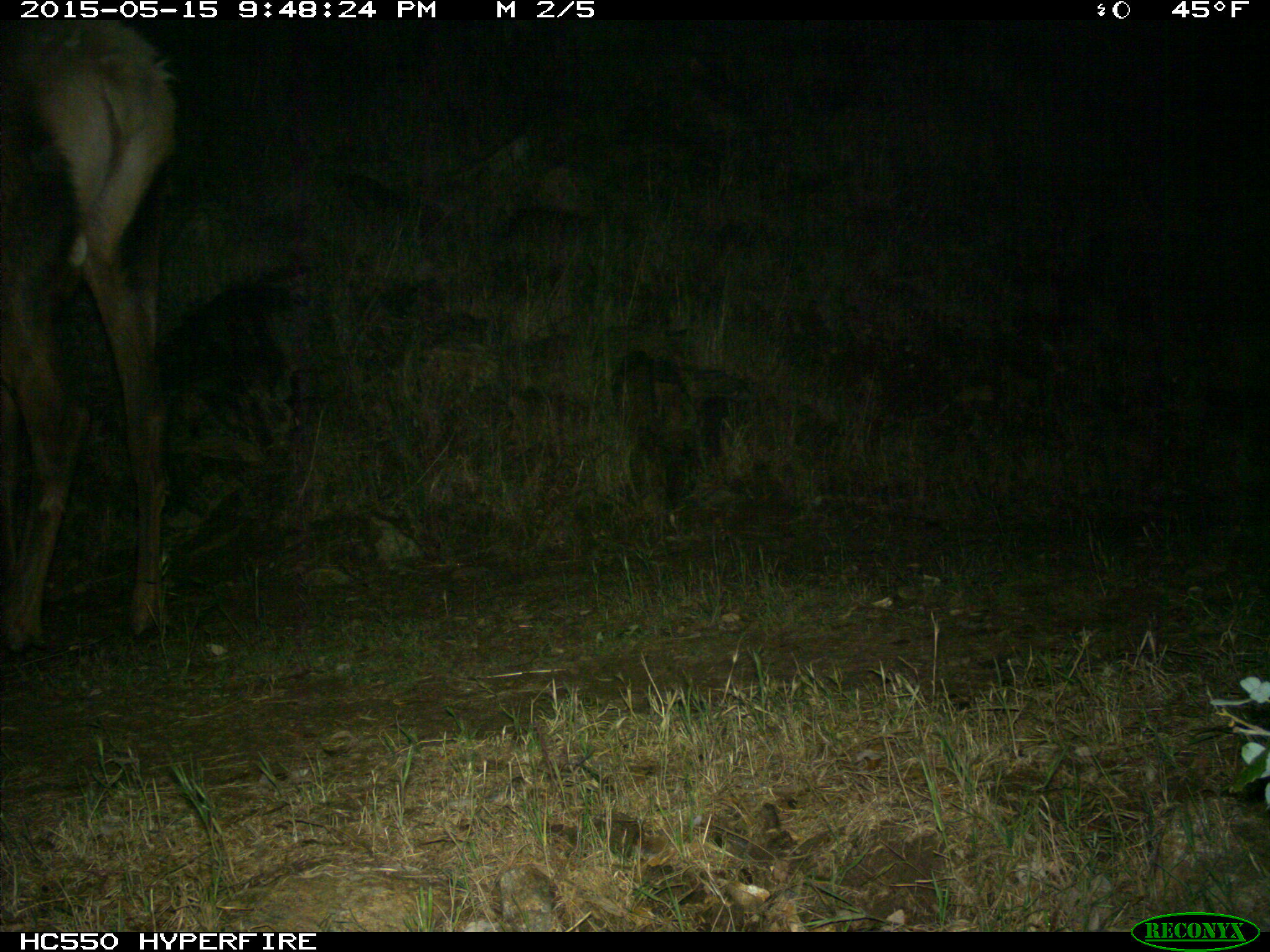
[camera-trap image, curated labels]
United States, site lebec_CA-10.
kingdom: Animalia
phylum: Chordata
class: Mammalia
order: Artiodactyla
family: Cervidae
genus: Cervus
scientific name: Cervus canadensis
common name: elk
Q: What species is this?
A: Cervus canadensis (elk).